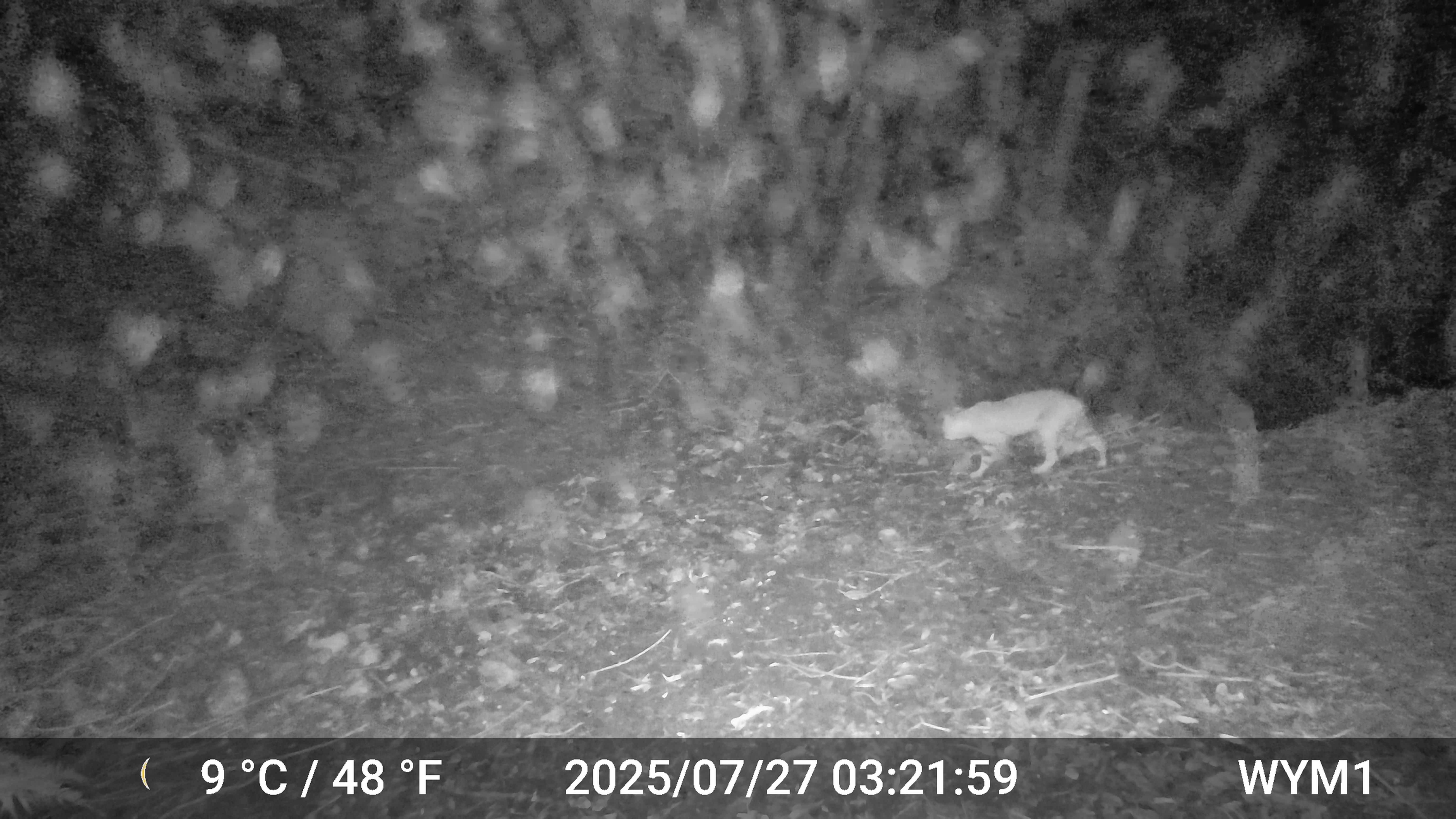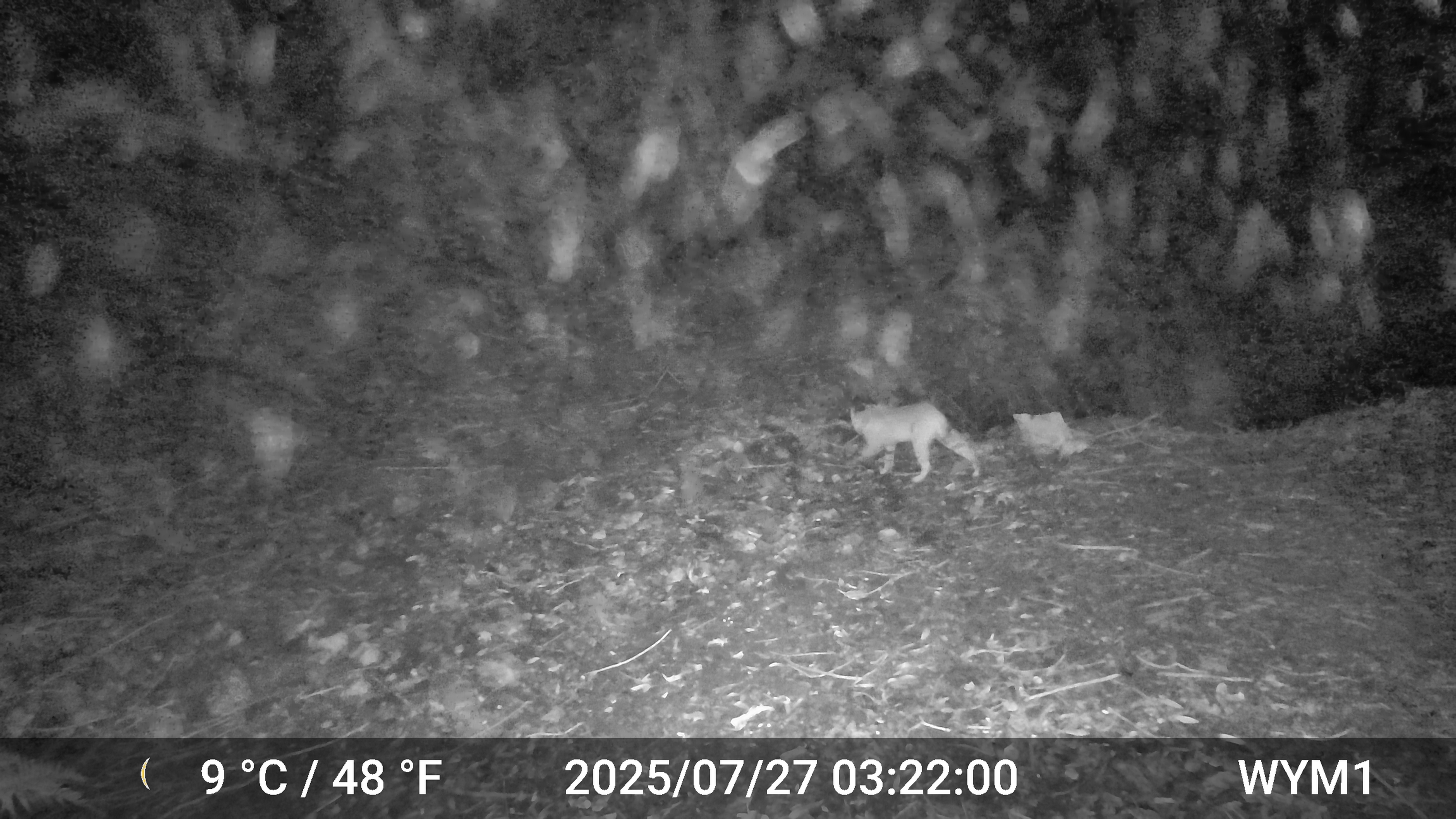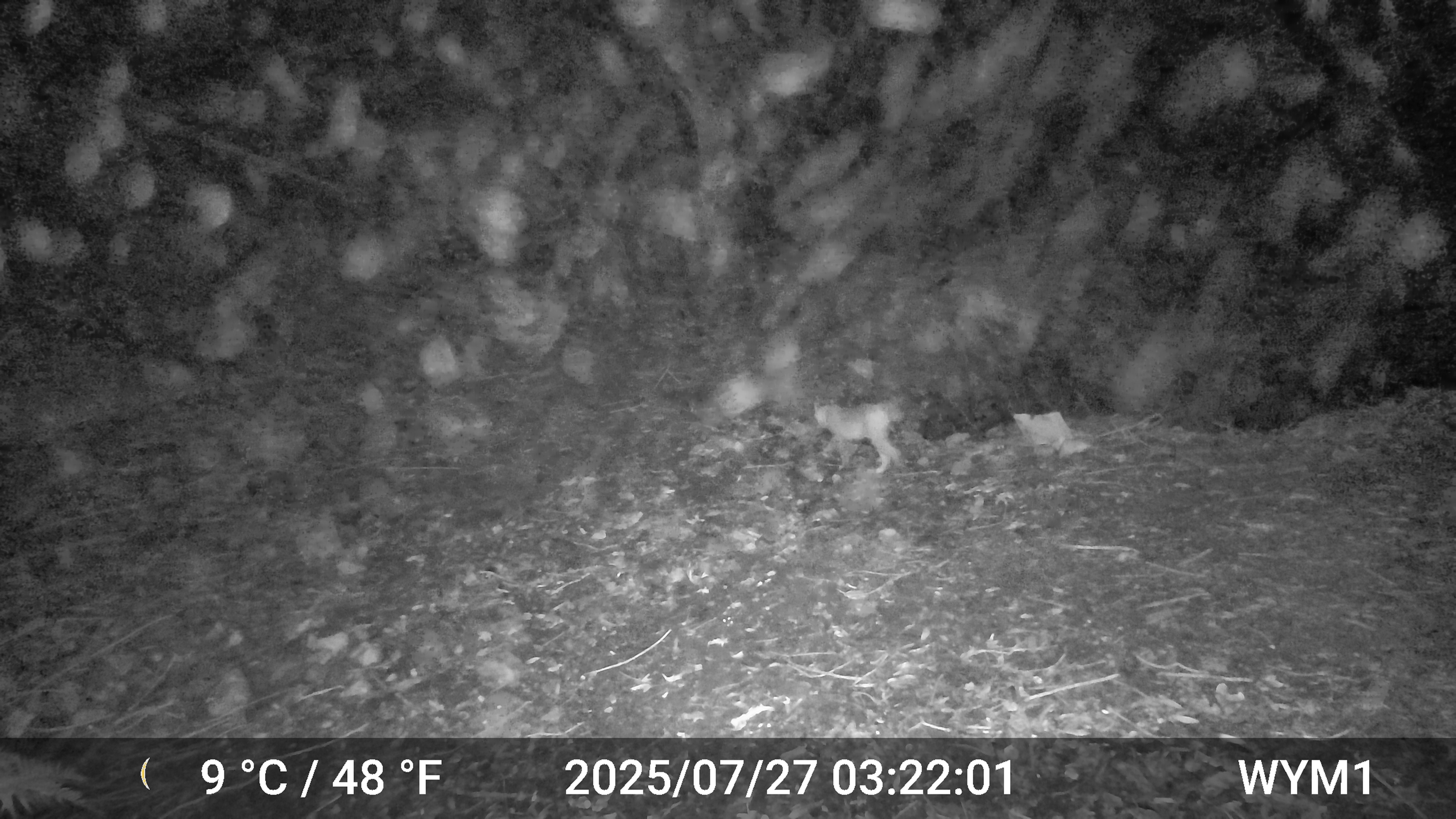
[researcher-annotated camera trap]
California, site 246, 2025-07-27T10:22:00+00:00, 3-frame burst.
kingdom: Animalia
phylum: Chordata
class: Mammalia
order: Carnivora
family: Felidae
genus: Lynx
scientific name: Lynx rufus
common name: bobcat